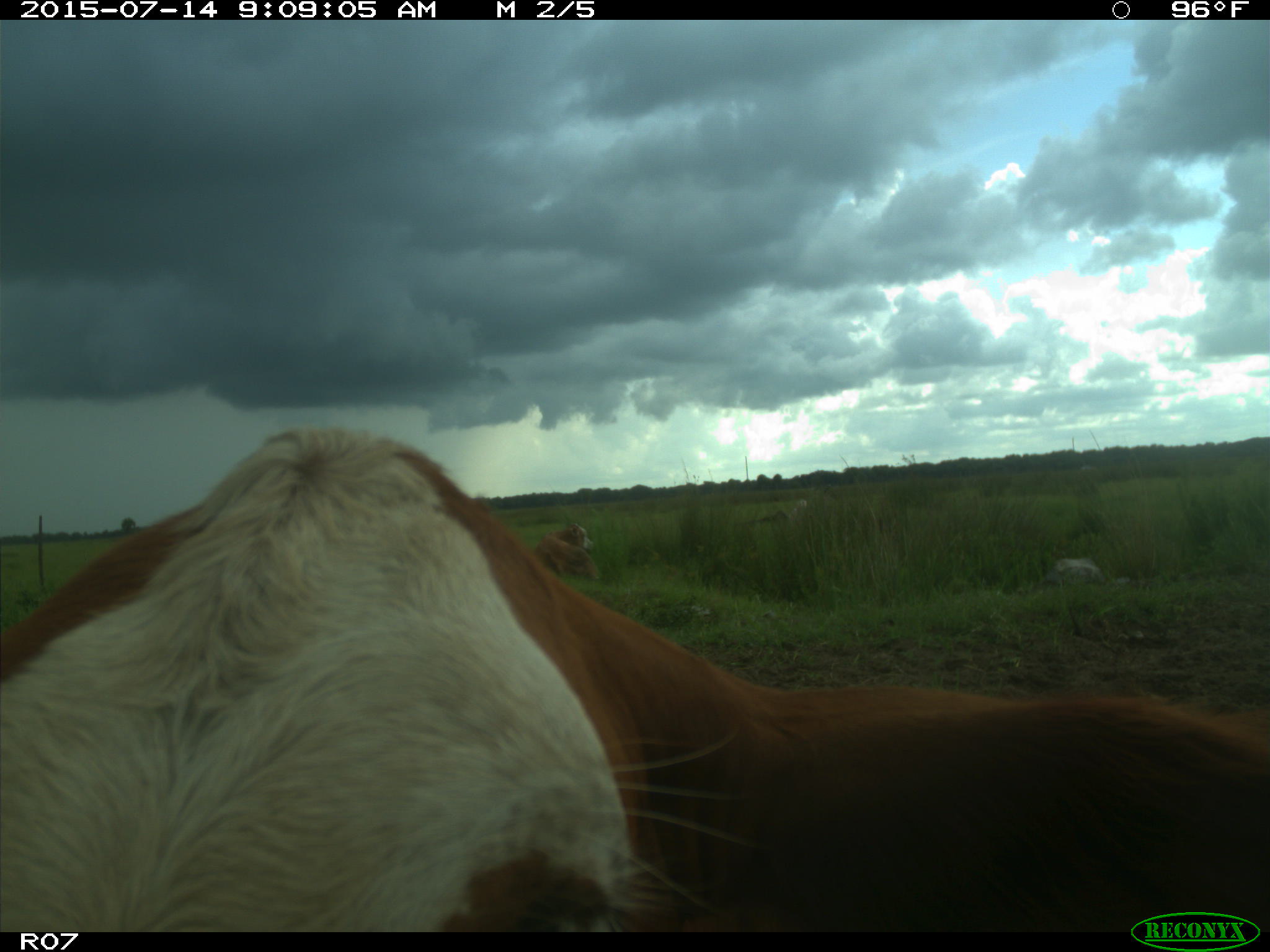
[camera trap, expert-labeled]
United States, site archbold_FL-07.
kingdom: Animalia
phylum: Chordata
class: Mammalia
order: Artiodactyla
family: Bovidae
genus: Bos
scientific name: Bos taurus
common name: domestic cow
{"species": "Bos taurus (domestic cow)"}